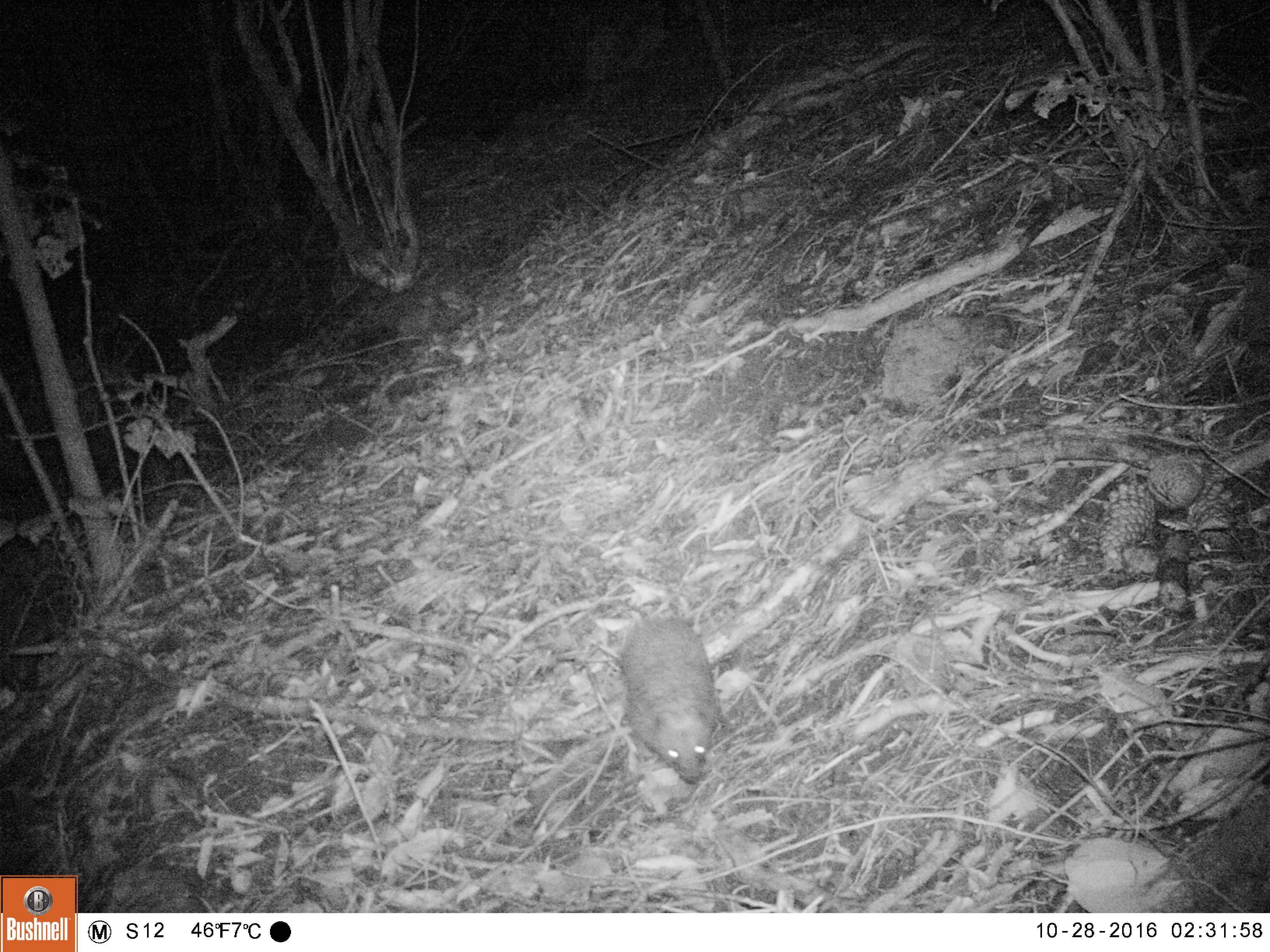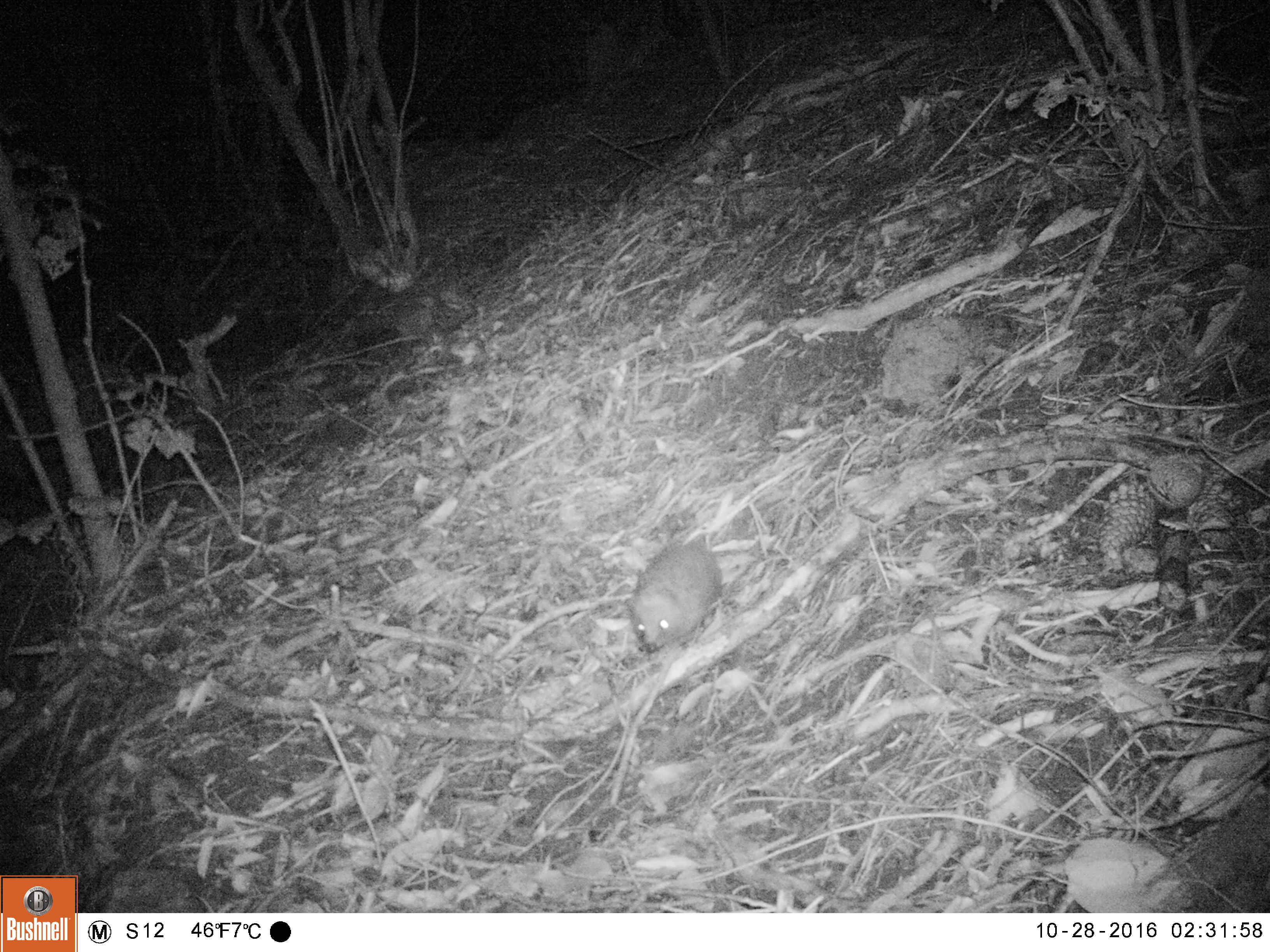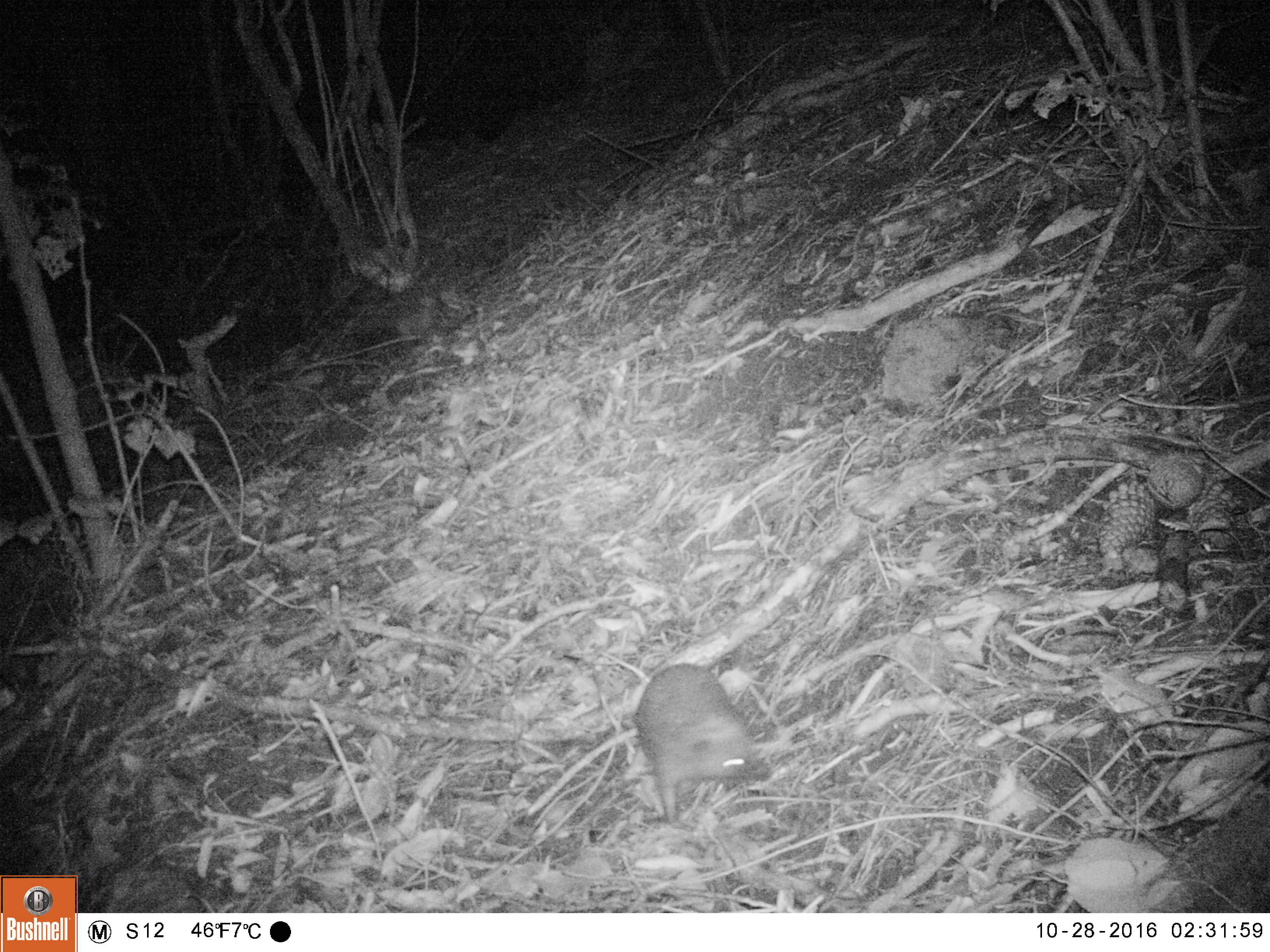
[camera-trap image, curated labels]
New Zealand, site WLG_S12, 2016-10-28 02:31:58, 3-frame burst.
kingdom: Animalia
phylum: Chordata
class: Mammalia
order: Eulipotyphla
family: Erinaceidae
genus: Erinaceus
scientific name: Erinaceus europaeus europaeus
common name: european hedgehog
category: hedgehog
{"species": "hedgehog (european hedgehog) (Erinaceus europaeus europaeus)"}